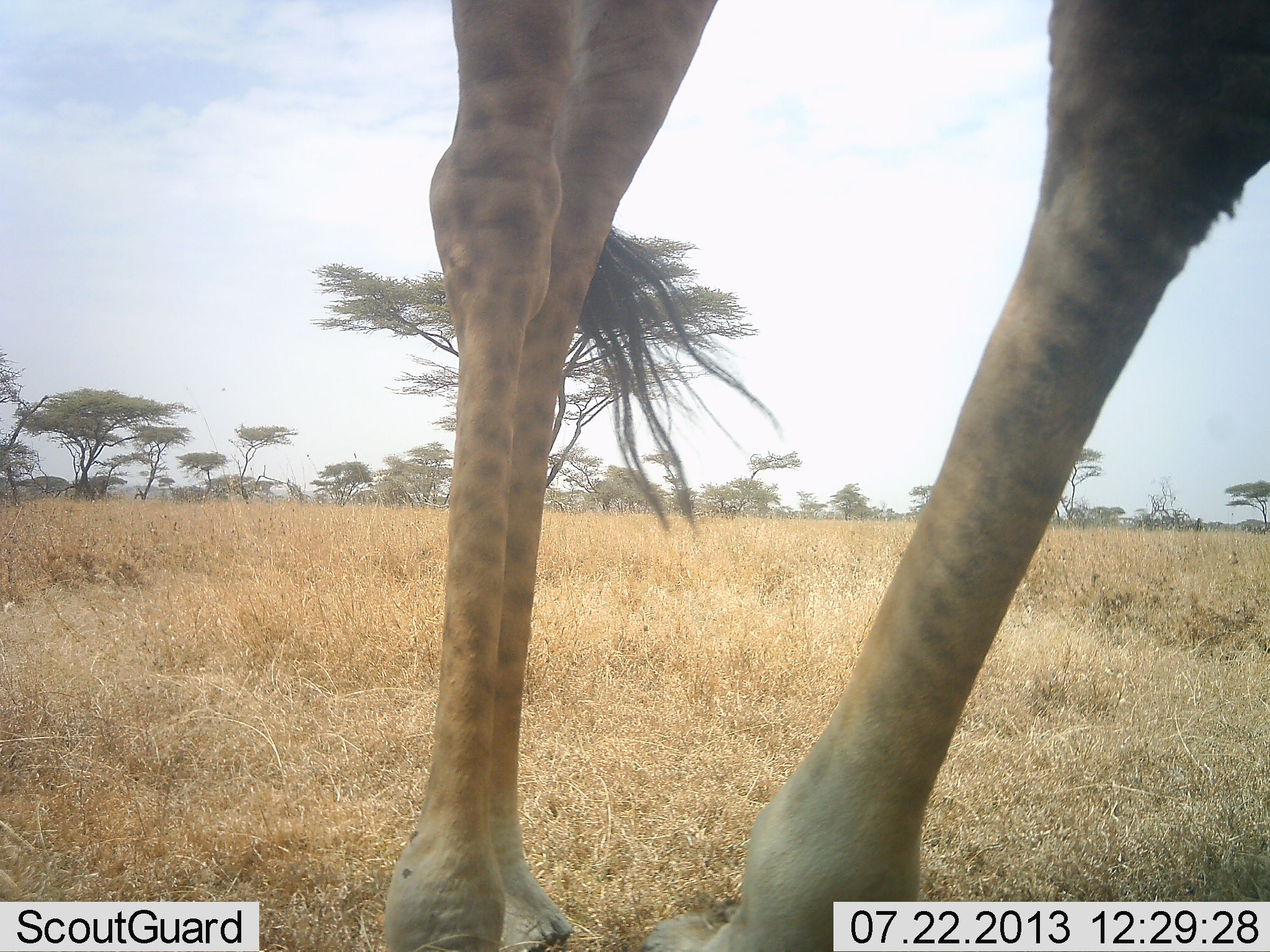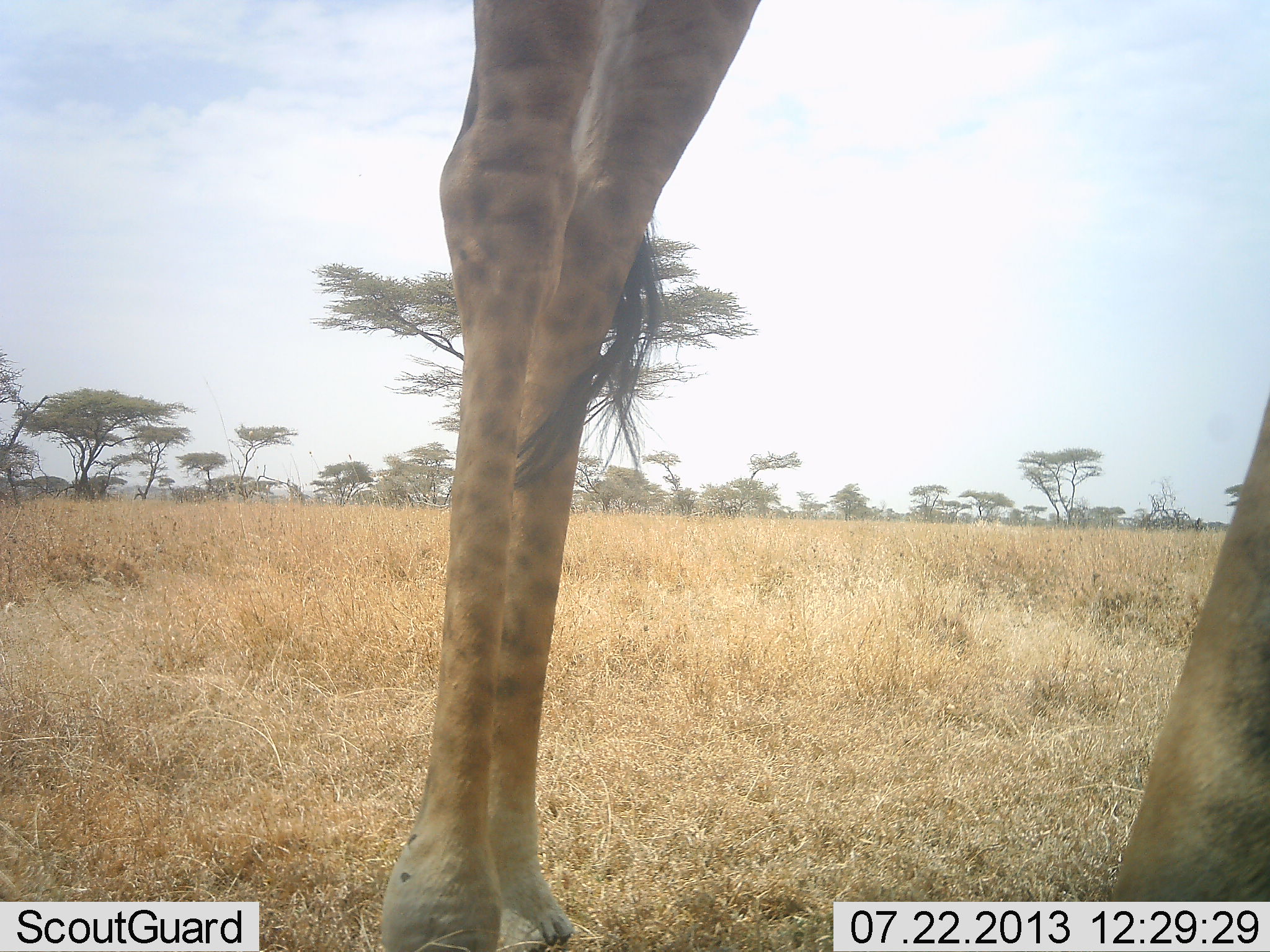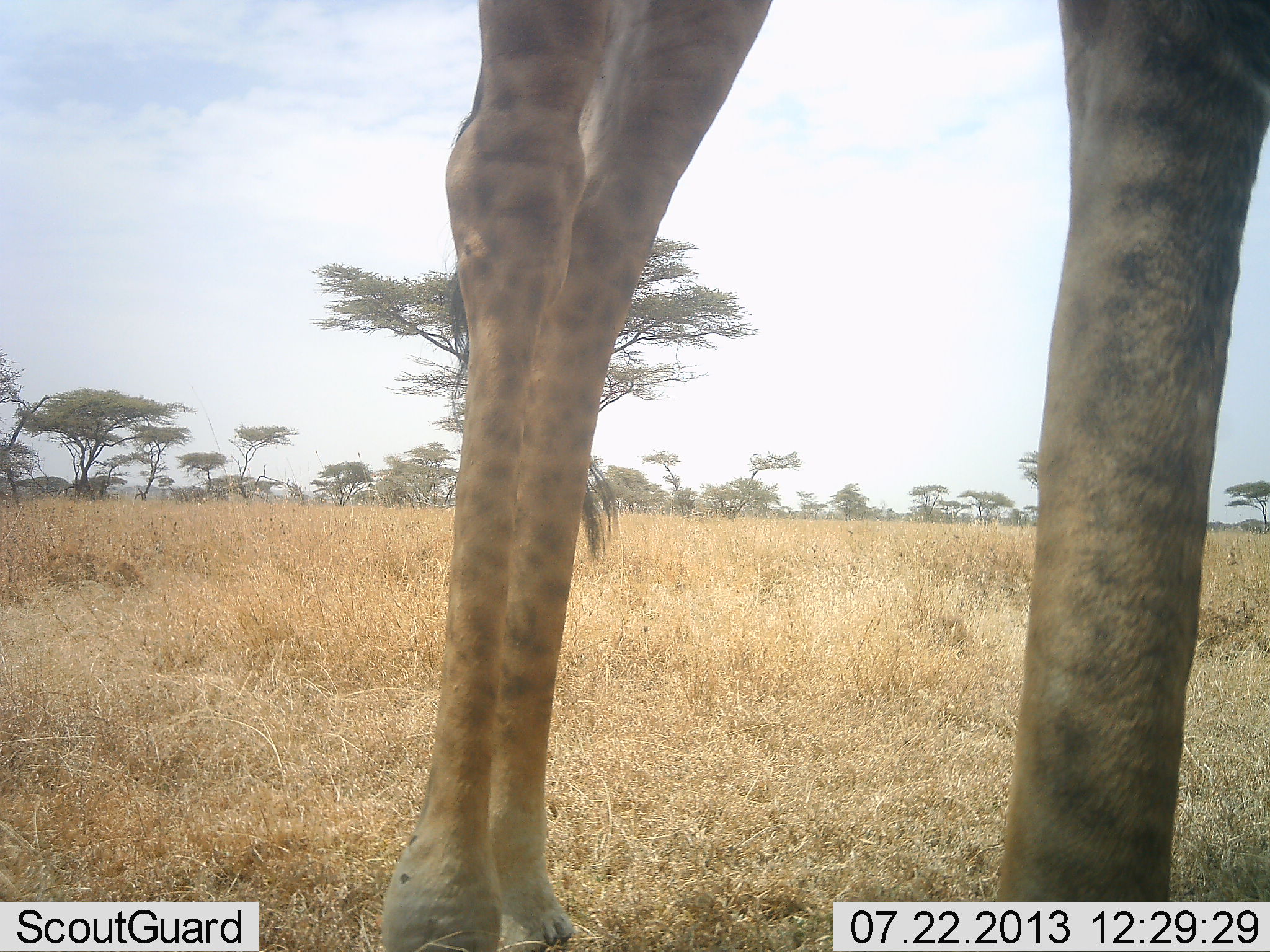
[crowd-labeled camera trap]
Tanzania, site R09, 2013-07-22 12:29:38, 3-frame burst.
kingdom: Animalia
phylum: Chordata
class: Mammalia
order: Artiodactyla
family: Giraffidae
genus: Giraffa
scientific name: Giraffa camelopardalis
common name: giraffe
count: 1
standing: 53%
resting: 0%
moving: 50%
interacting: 0%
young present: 0%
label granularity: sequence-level